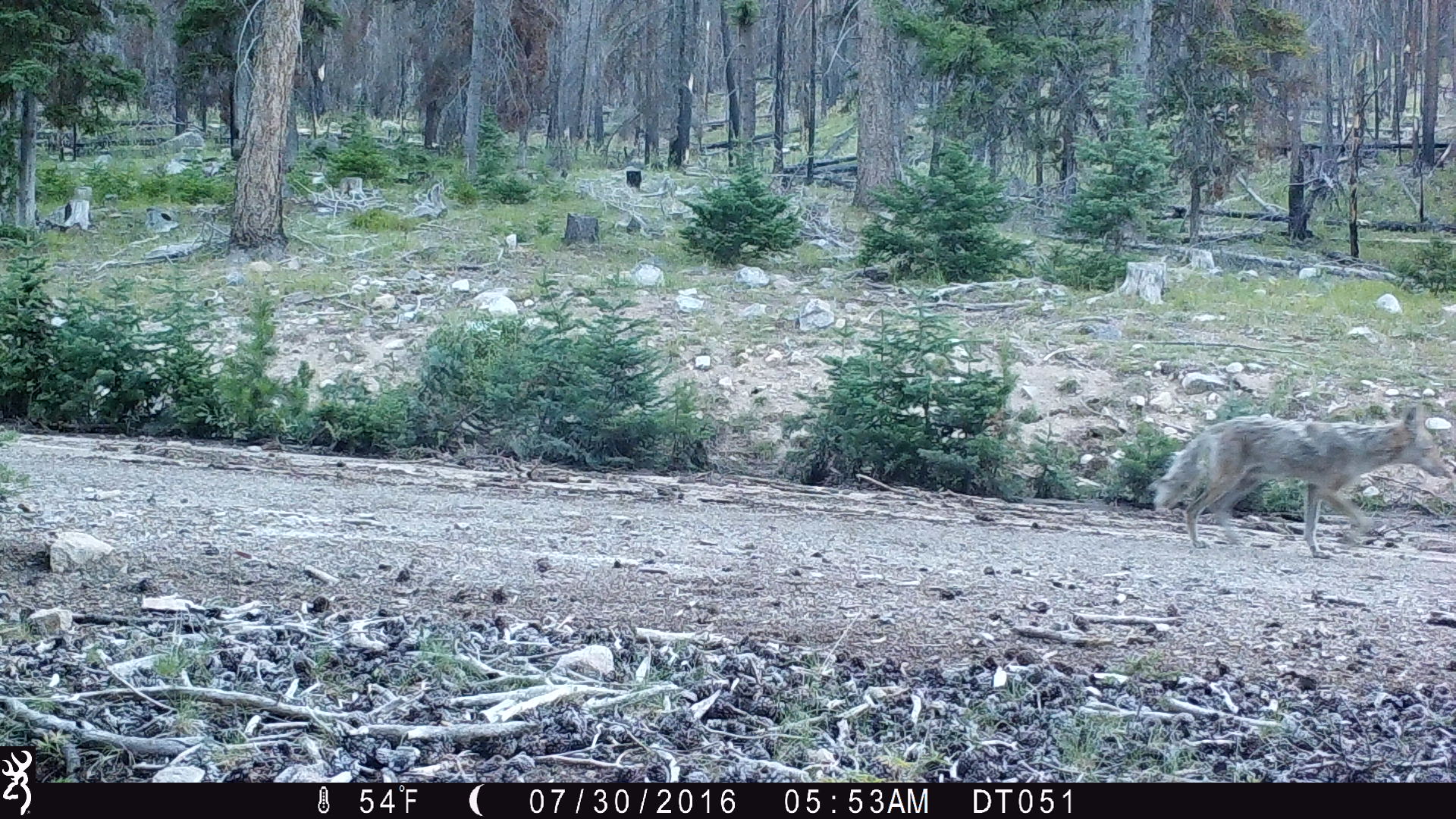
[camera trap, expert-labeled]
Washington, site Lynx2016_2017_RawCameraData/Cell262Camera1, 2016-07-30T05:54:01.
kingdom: Animalia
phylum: Chordata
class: Mammalia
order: Carnivora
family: Canidae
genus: Canis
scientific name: Canis latrans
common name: coyote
Canis latrans (coyote). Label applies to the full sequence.